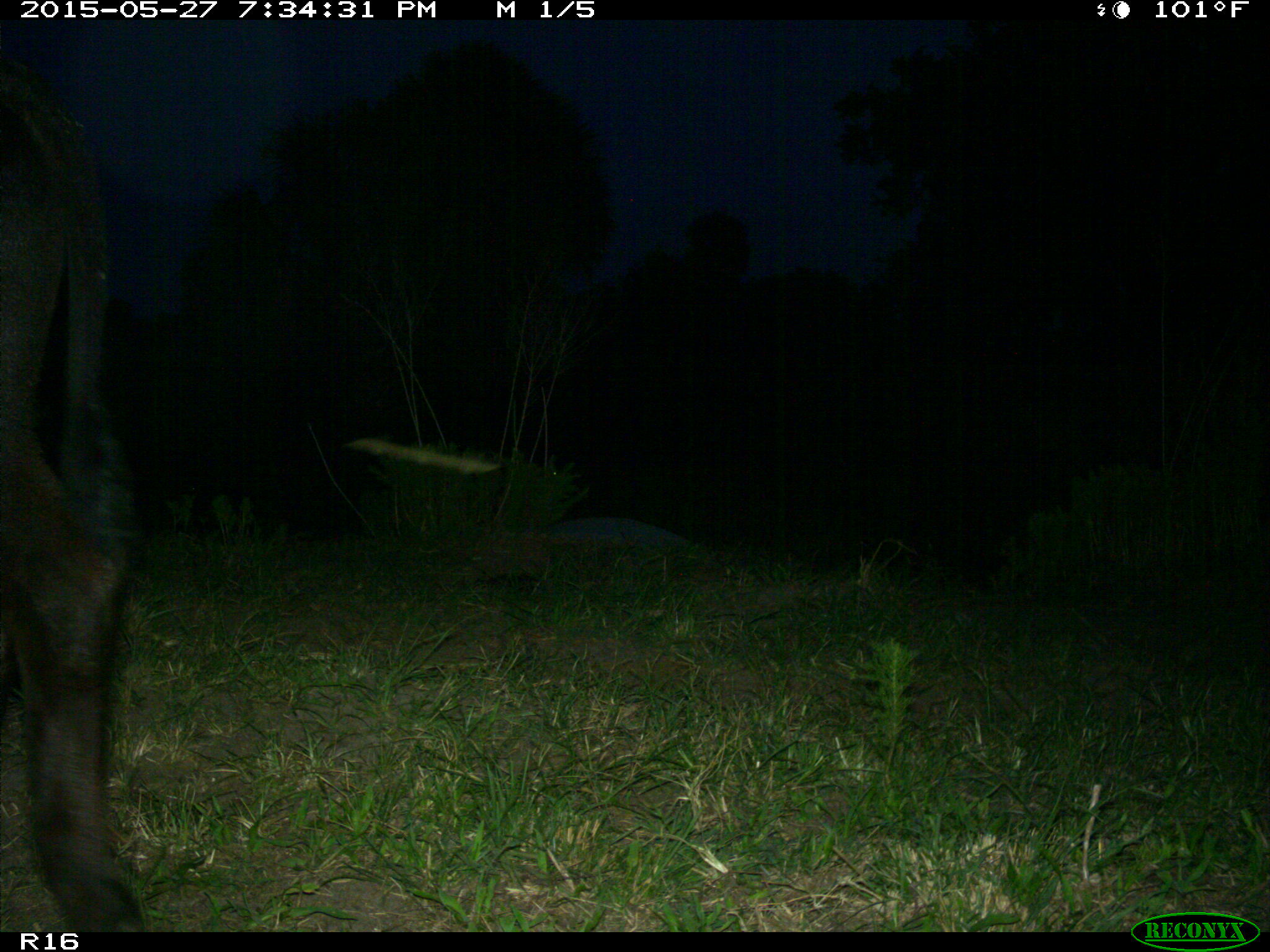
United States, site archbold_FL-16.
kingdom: Animalia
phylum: Chordata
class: Mammalia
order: Artiodactyla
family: Bovidae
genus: Bos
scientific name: Bos taurus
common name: domestic cow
Bos taurus (domestic cow).